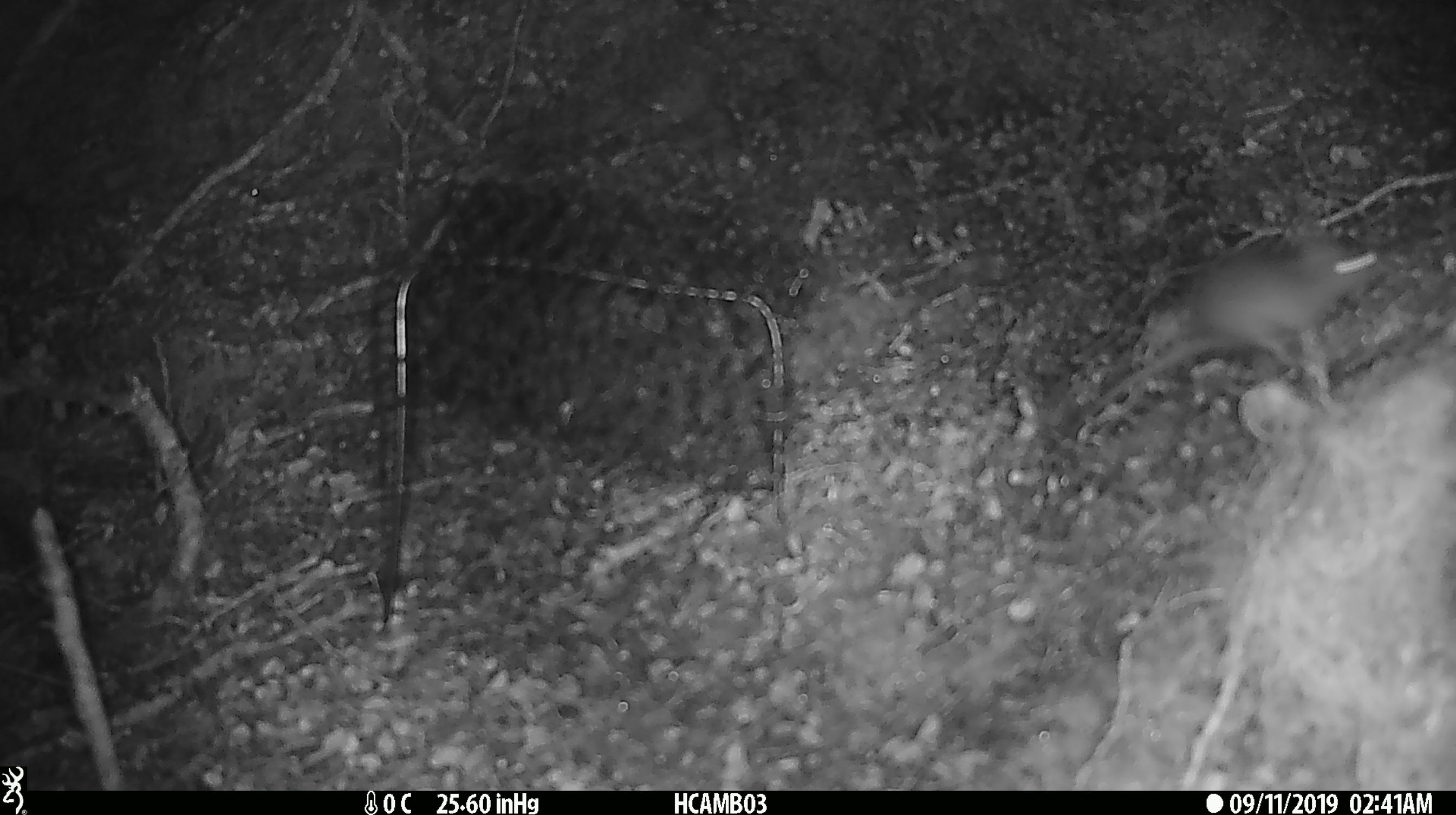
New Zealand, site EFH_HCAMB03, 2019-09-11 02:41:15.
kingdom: Animalia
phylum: Chordata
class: Mammalia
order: Rodentia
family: Muridae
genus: Mus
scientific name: Mus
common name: mouse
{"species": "mouse (Mus)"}